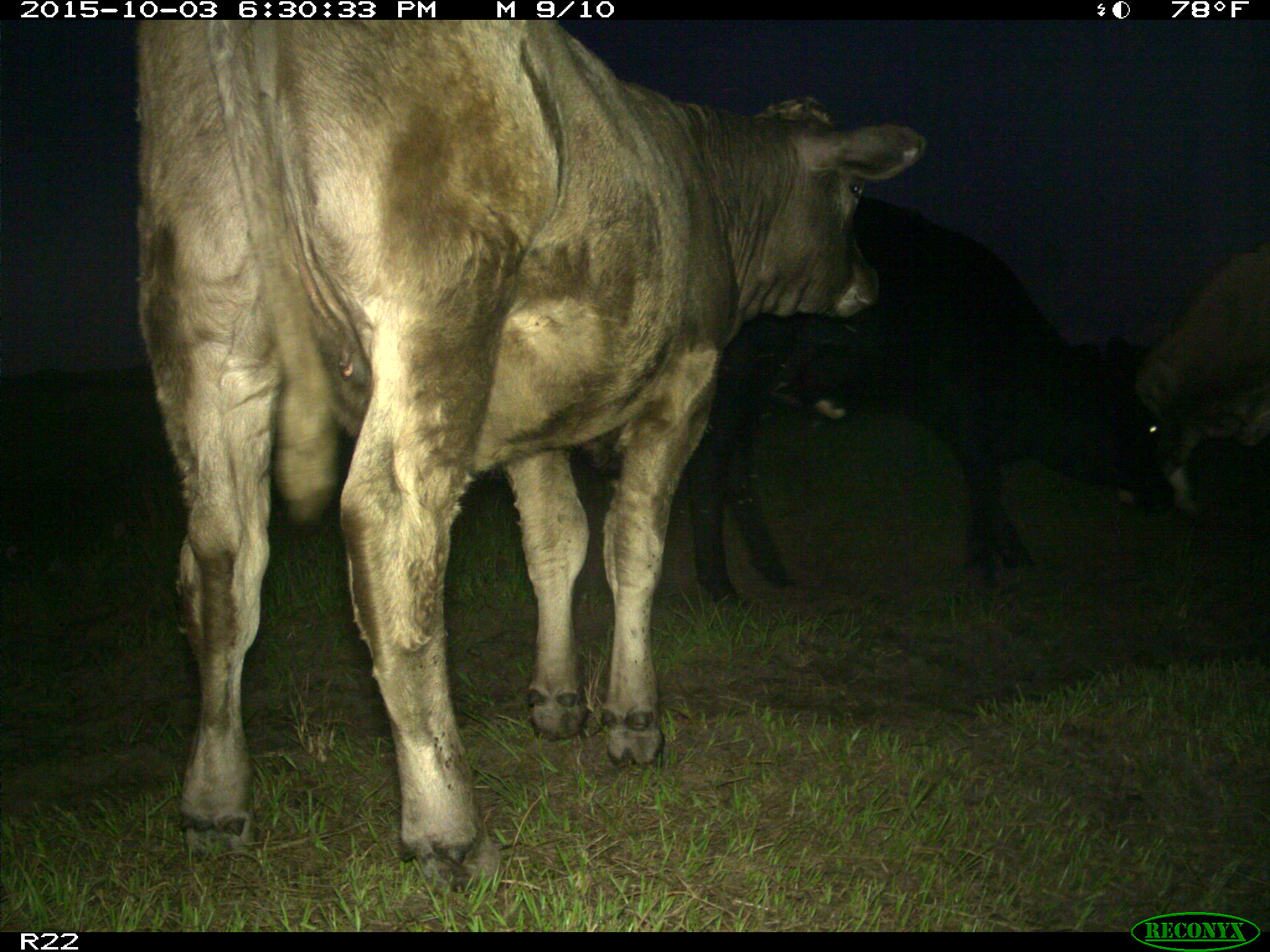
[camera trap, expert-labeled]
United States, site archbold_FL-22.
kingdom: Animalia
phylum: Chordata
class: Mammalia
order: Artiodactyla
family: Bovidae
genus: Bos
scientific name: Bos taurus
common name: domestic cow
Bos taurus (domestic cow).